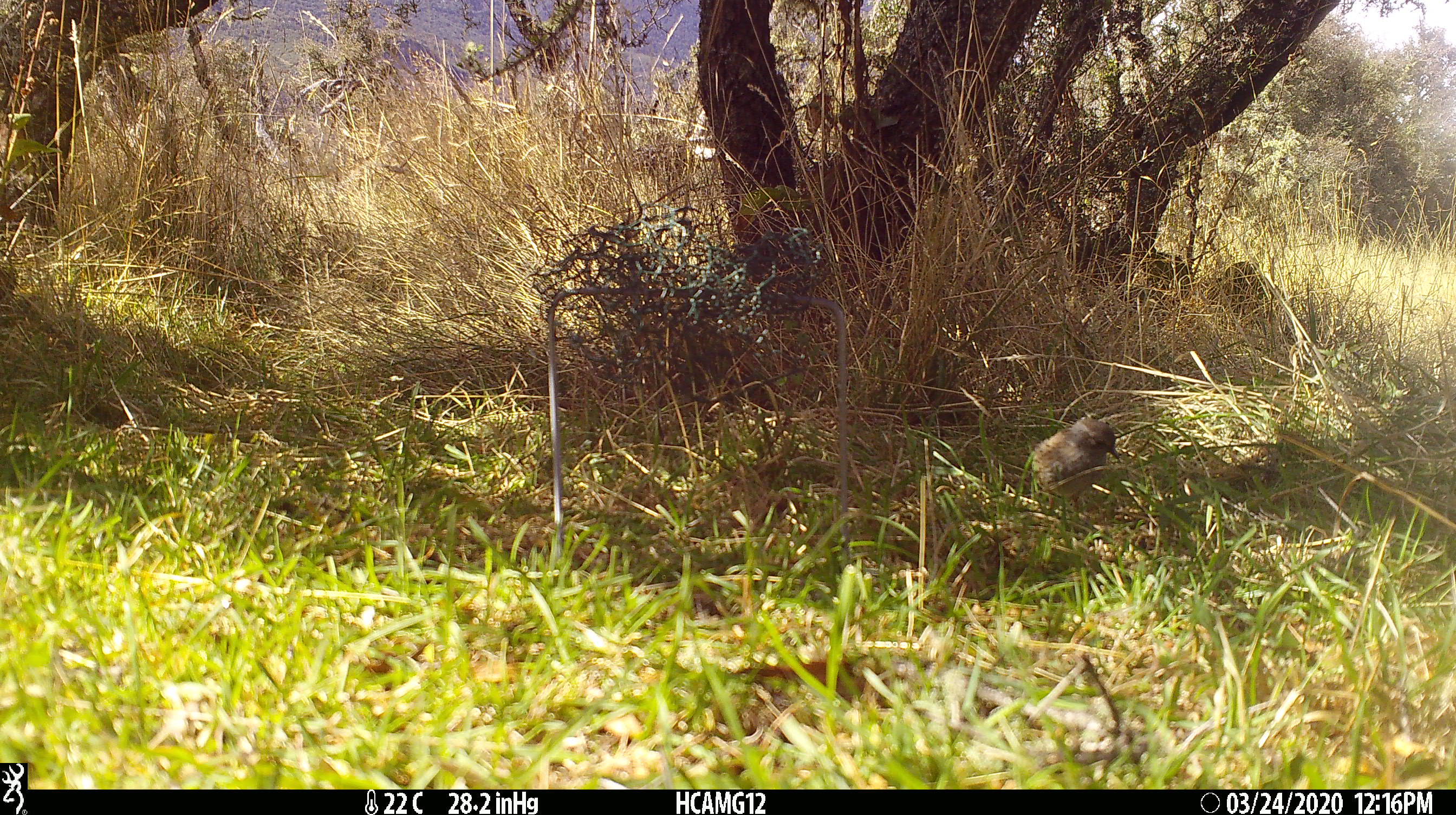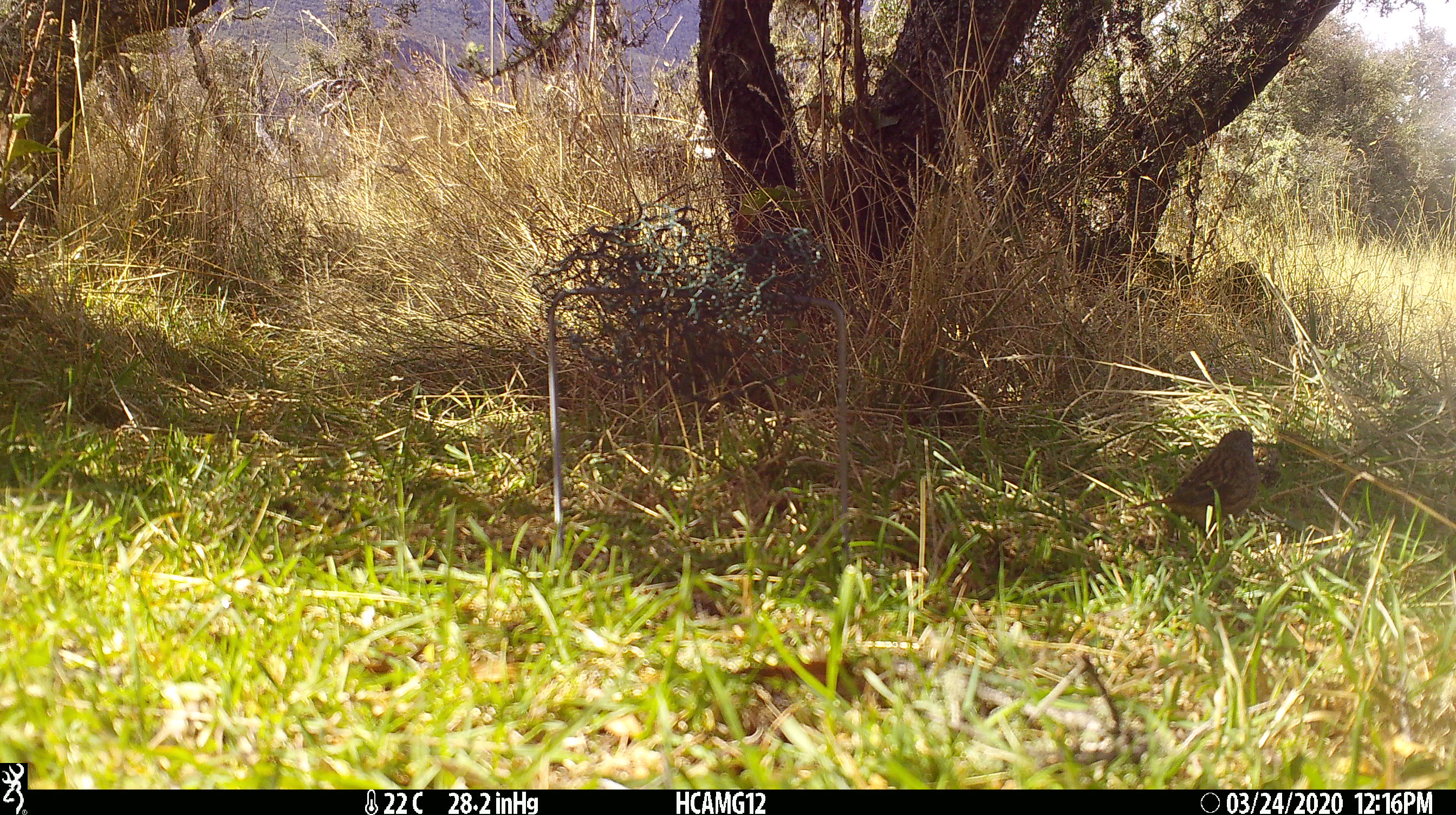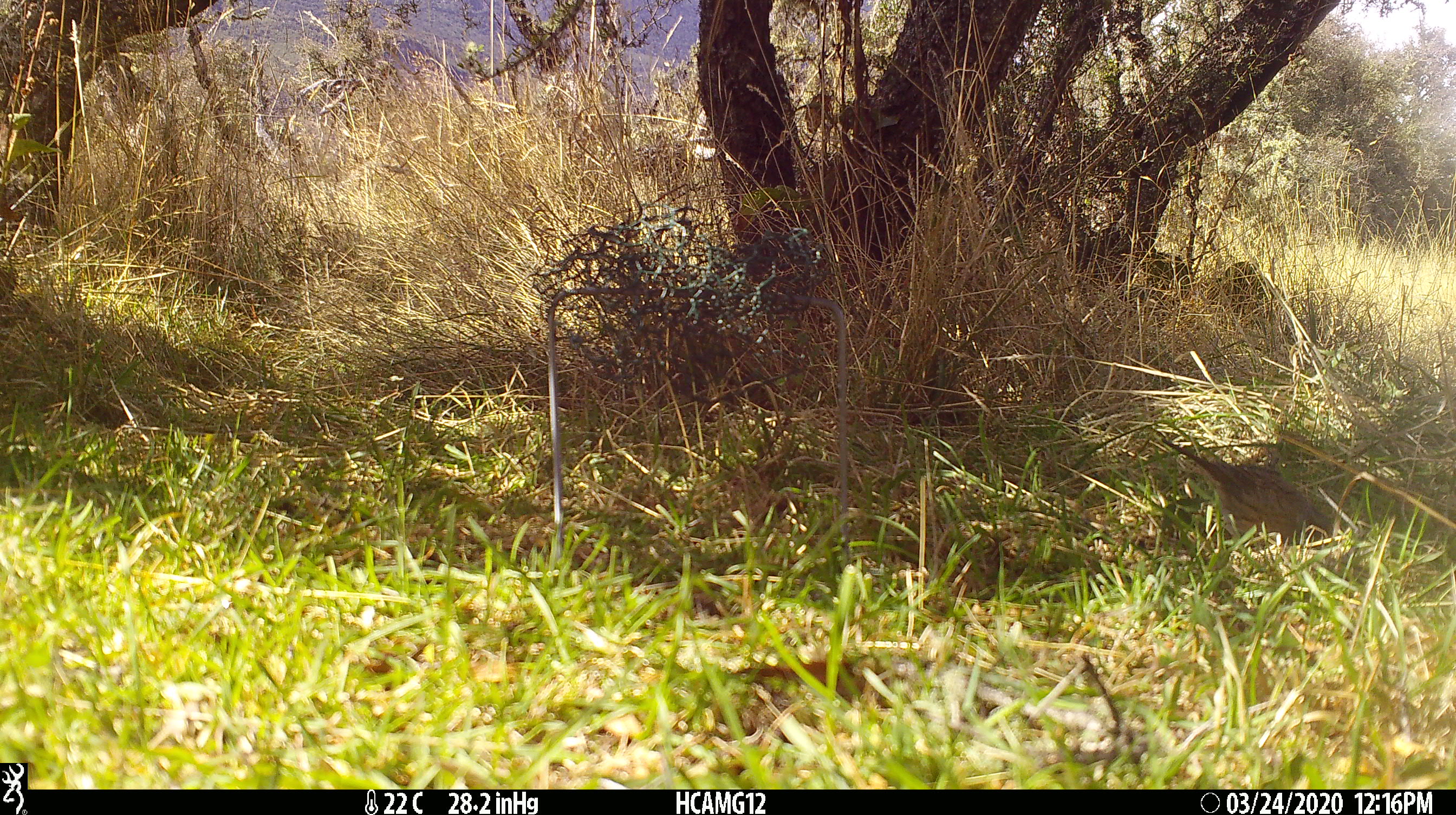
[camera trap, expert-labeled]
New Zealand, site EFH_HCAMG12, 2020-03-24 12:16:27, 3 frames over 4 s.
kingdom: Animalia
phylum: Chordata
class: Aves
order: Passeriformes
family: Prunellidae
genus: Prunella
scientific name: Prunella modularis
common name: dunnock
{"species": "dunnock (Prunella modularis)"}